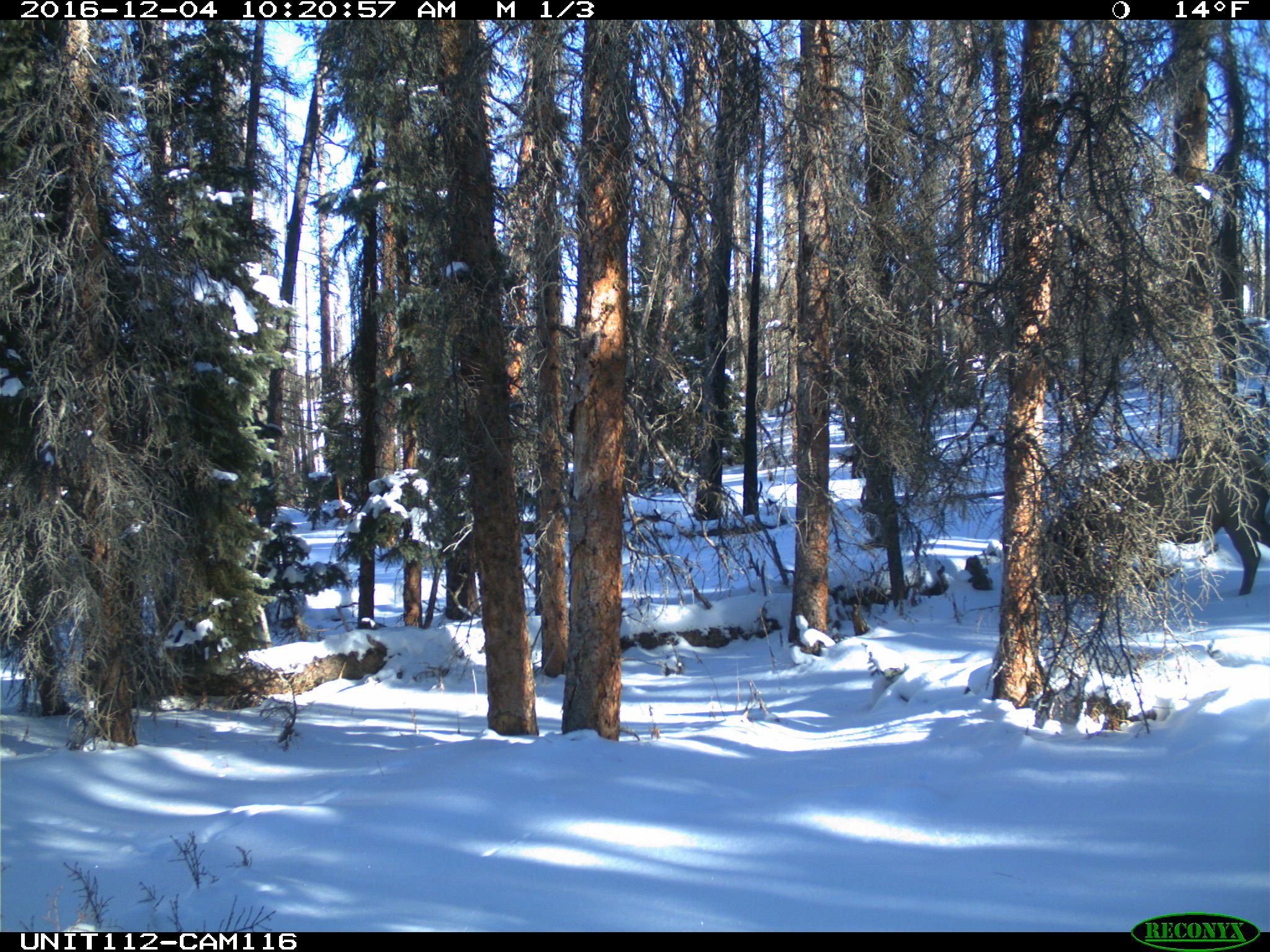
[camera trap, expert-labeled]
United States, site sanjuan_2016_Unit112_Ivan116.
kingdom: Animalia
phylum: Chordata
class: Mammalia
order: Artiodactyla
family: Cervidae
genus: Cervus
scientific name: Cervus elaphus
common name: red deer